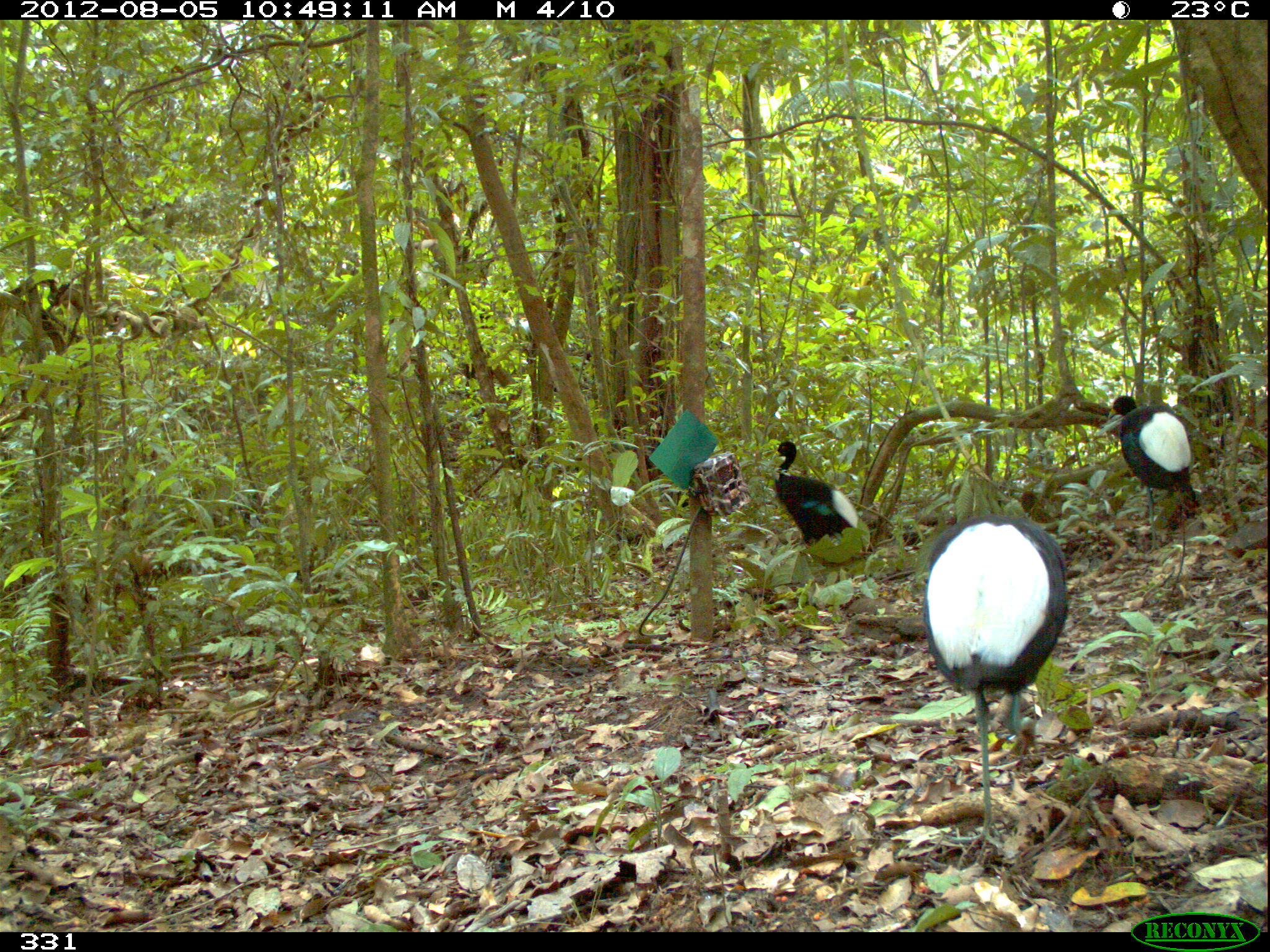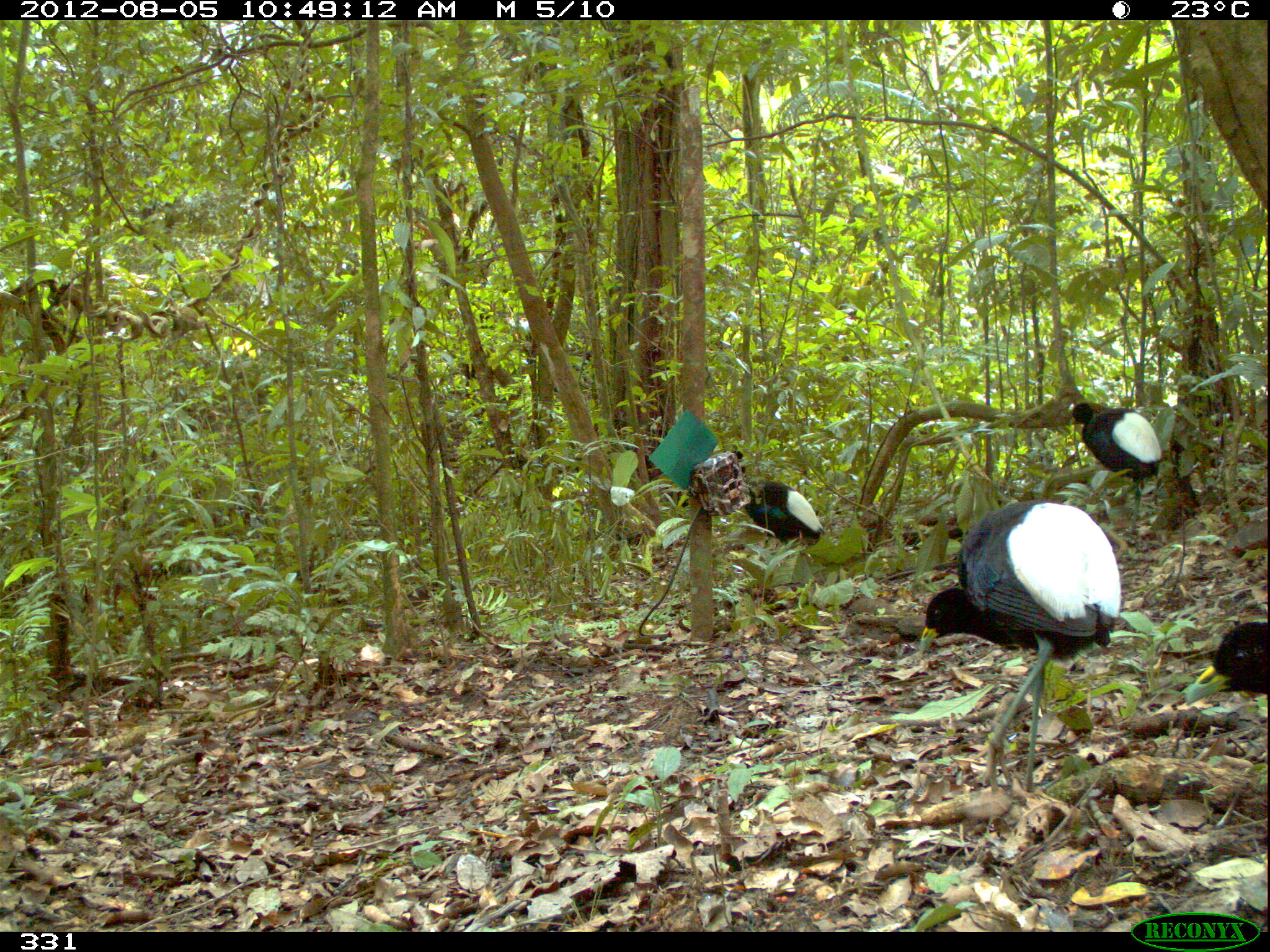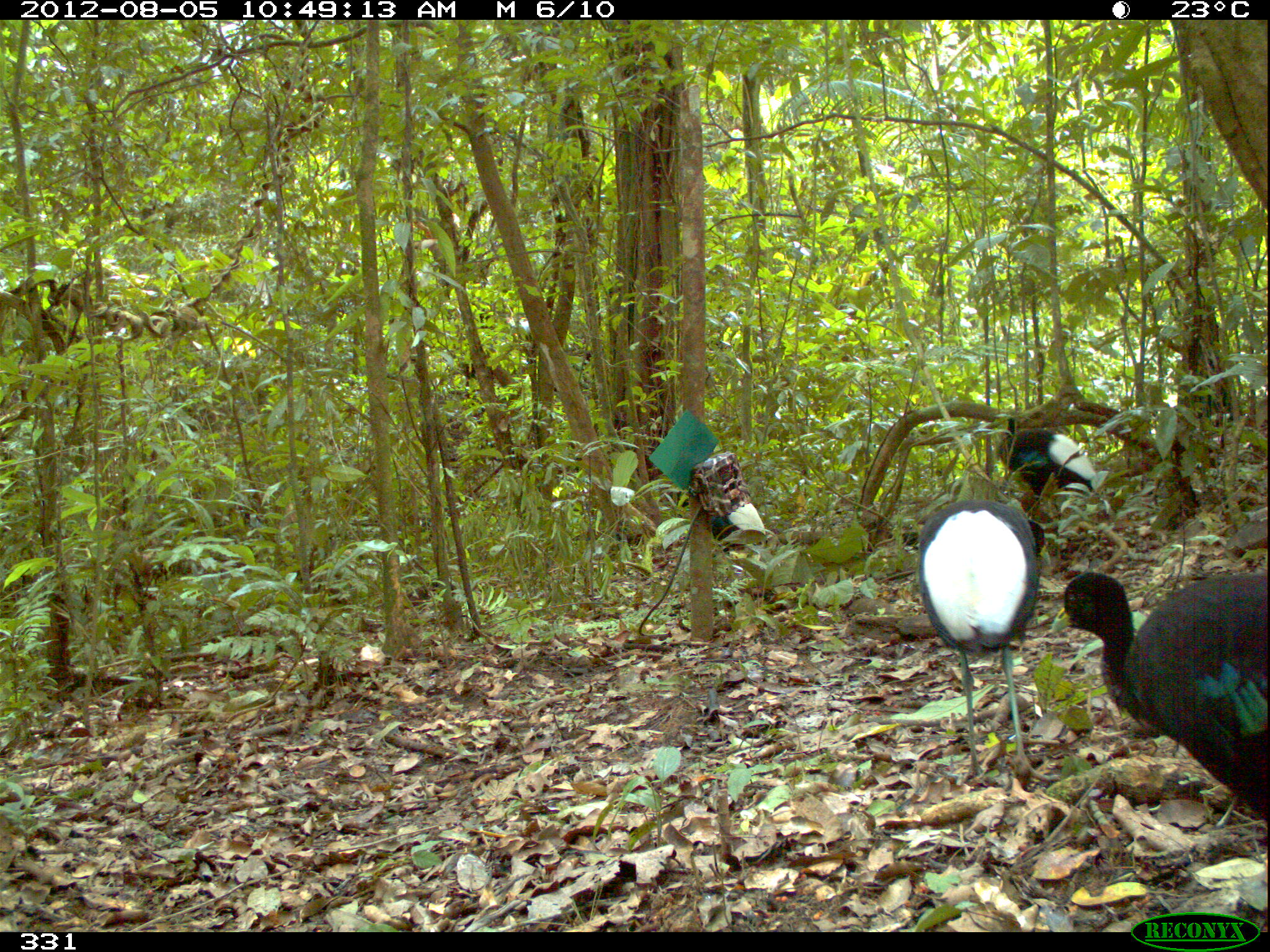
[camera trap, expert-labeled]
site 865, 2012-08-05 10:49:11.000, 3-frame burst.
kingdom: Animalia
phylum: Chordata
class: Aves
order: Gruiformes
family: Psophiidae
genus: Psophia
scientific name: Psophia leucoptera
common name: pale-winged trumpeter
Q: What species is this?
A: Psophia leucoptera (pale-winged trumpeter).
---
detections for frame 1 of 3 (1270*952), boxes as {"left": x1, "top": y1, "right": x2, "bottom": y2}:
psophia leucoptera: {"left": 920, "top": 510, "right": 1072, "bottom": 853}; {"left": 1106, "top": 394, "right": 1195, "bottom": 554}; {"left": 770, "top": 439, "right": 865, "bottom": 554}